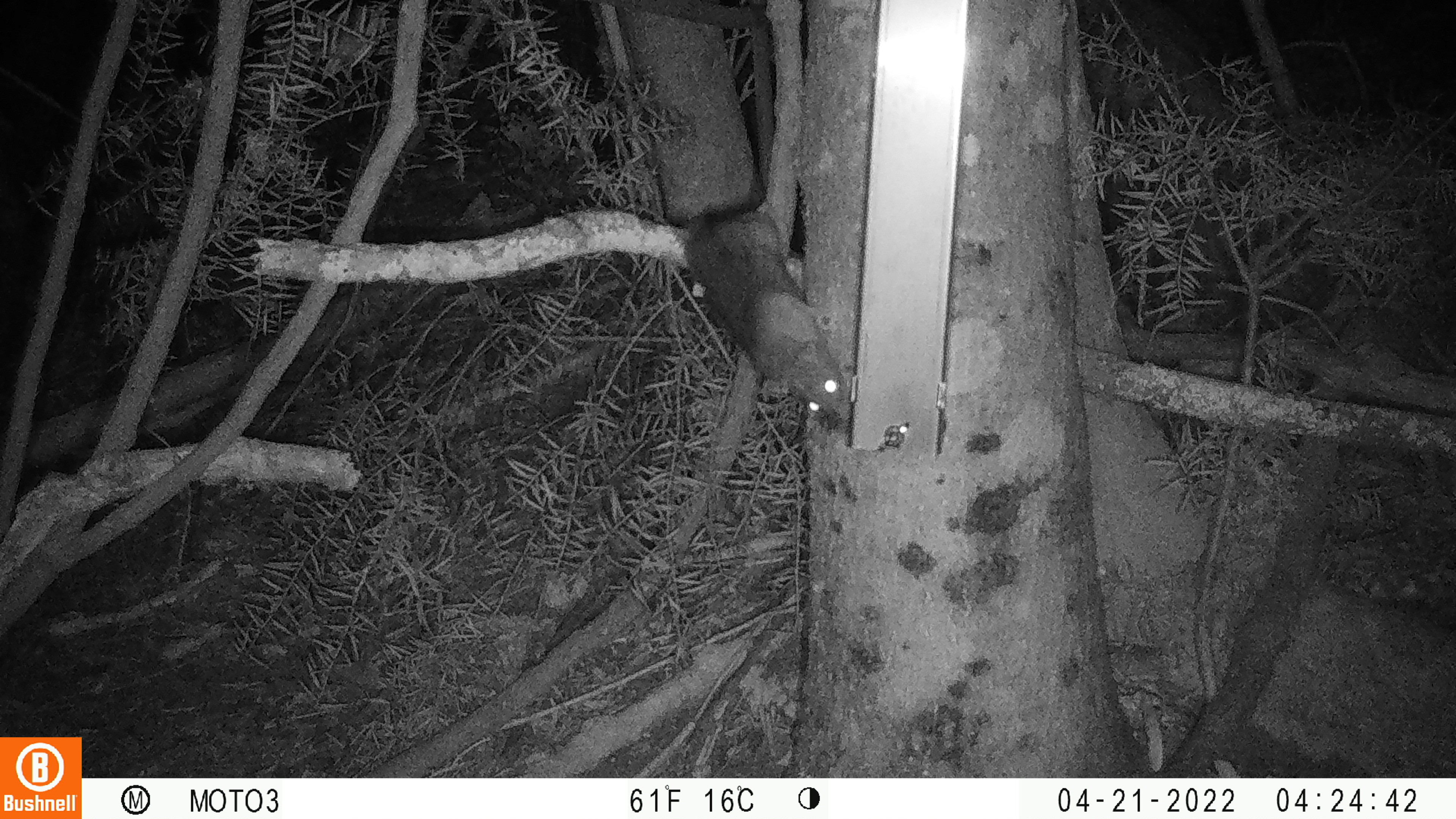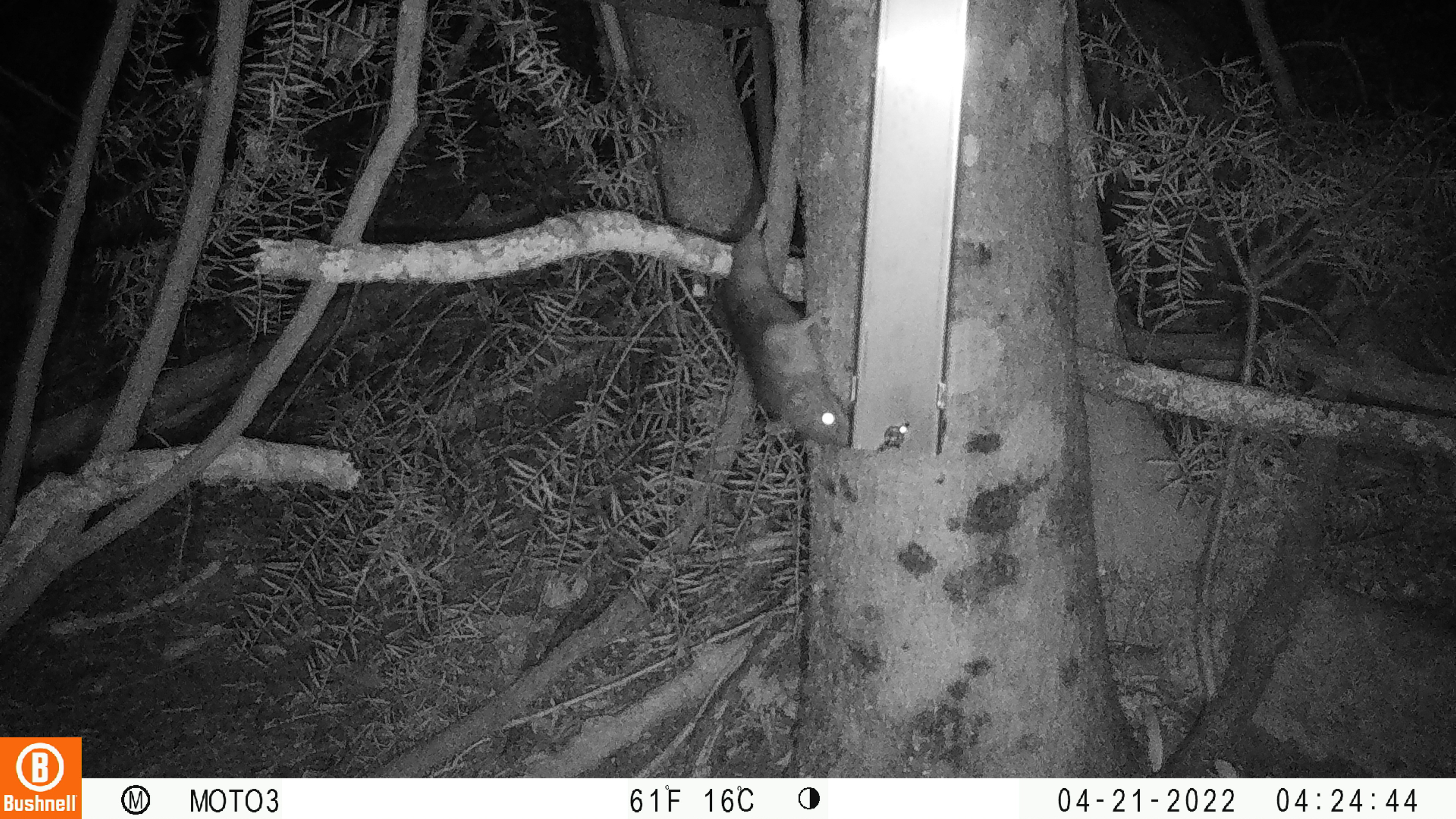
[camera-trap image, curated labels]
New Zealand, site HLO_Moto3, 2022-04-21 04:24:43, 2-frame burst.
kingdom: Animalia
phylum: Chordata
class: Mammalia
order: Rodentia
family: Muridae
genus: Rattus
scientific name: Rattus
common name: rat